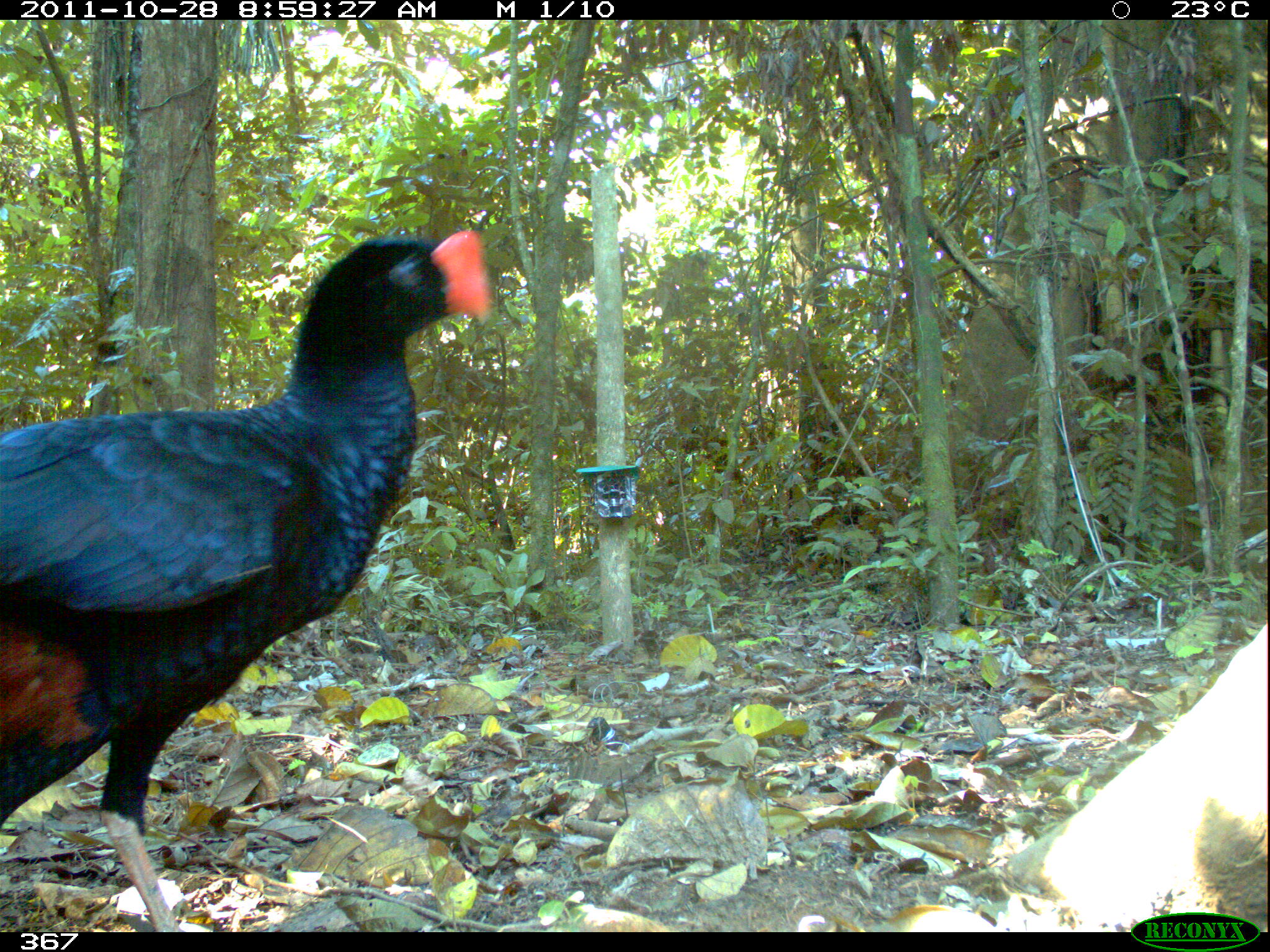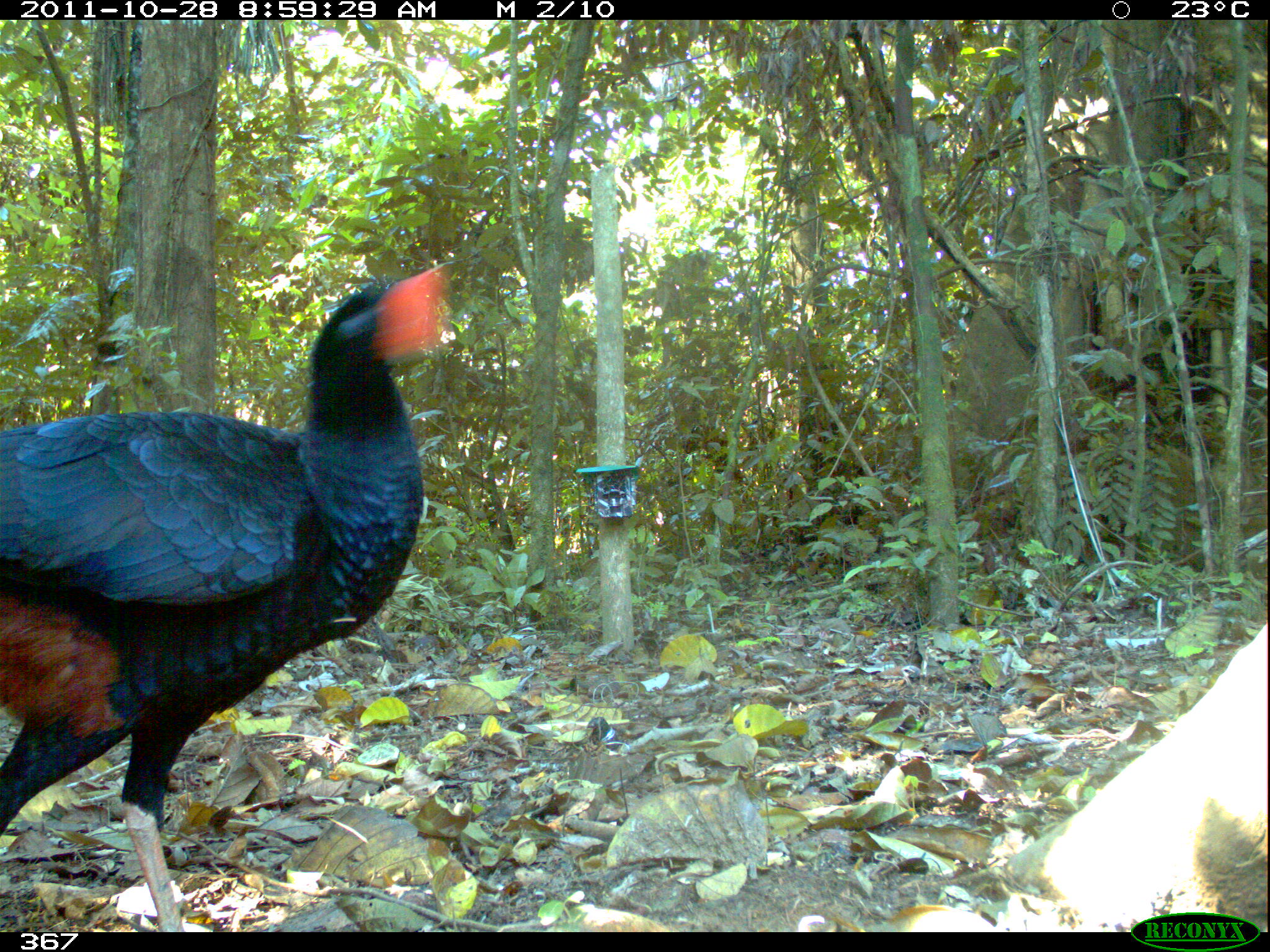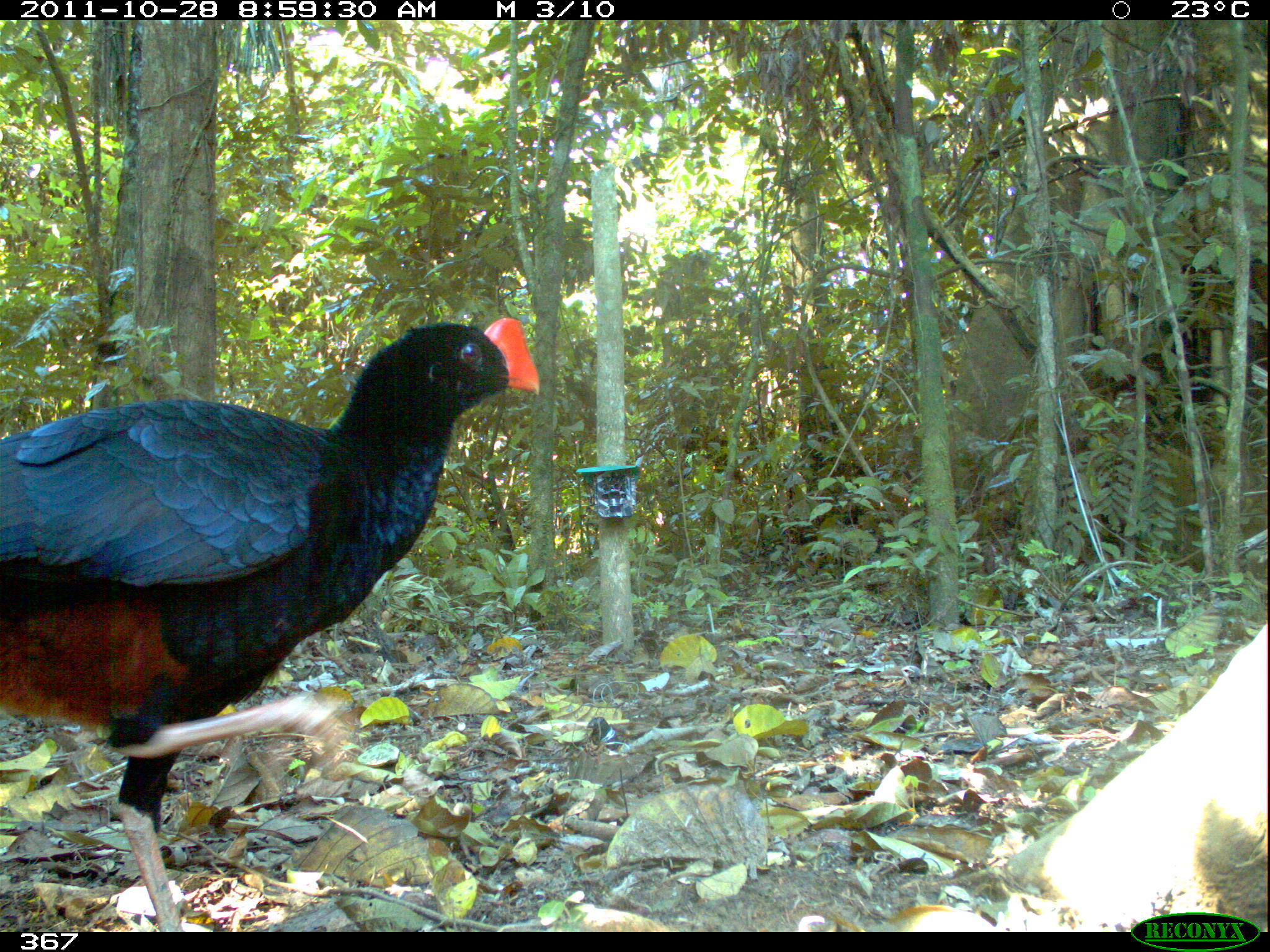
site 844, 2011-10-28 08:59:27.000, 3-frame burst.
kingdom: Animalia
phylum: Chordata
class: Aves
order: Galliformes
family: Cracidae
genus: Mitu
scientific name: Mitu tuberosum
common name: razor-billed curassow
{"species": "Mitu tuberosum (razor-billed curassow)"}